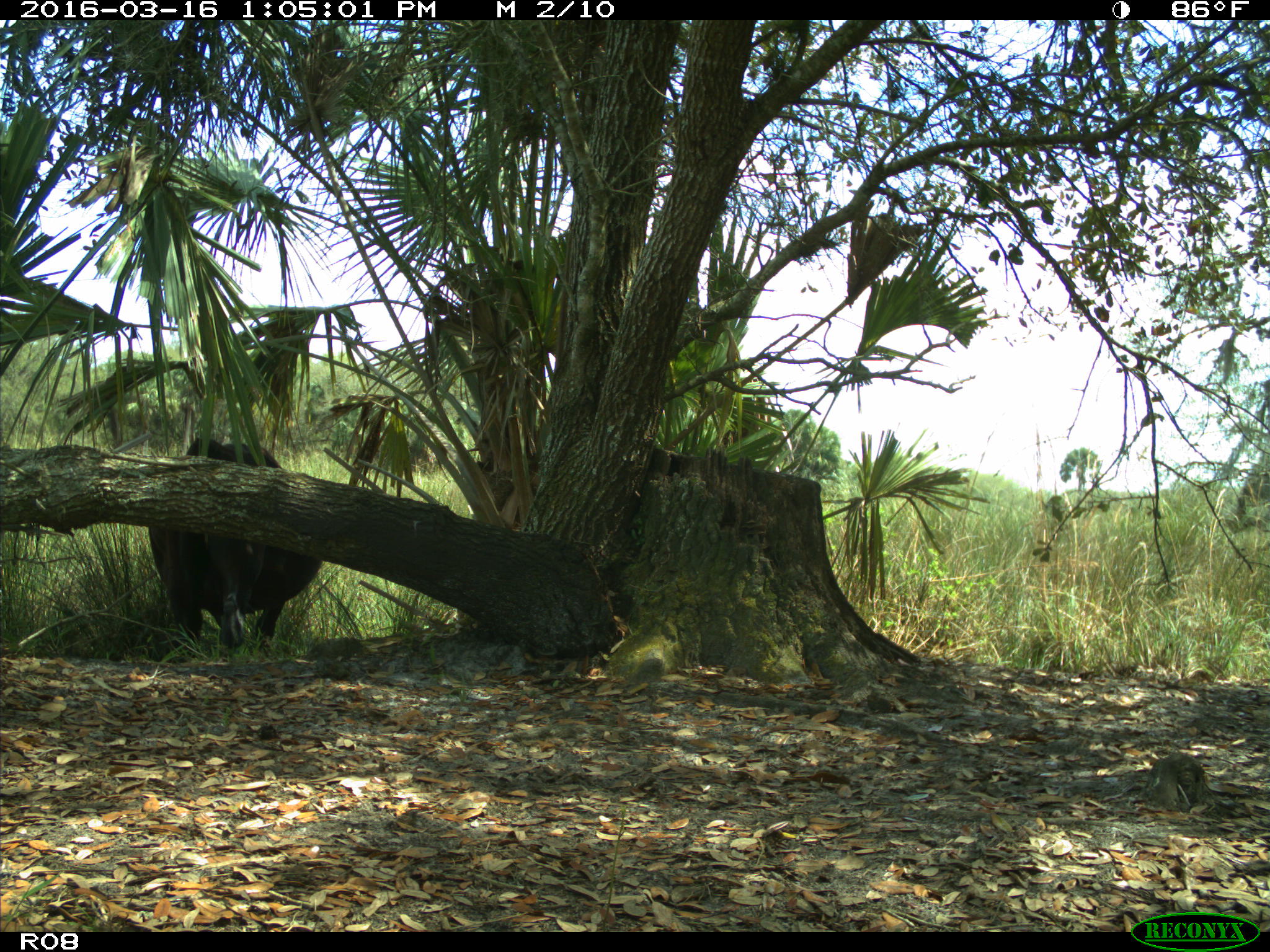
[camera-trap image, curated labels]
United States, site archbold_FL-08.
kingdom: Animalia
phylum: Chordata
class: Mammalia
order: Artiodactyla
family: Bovidae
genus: Bos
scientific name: Bos taurus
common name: domestic cow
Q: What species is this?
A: Bos taurus (domestic cow).